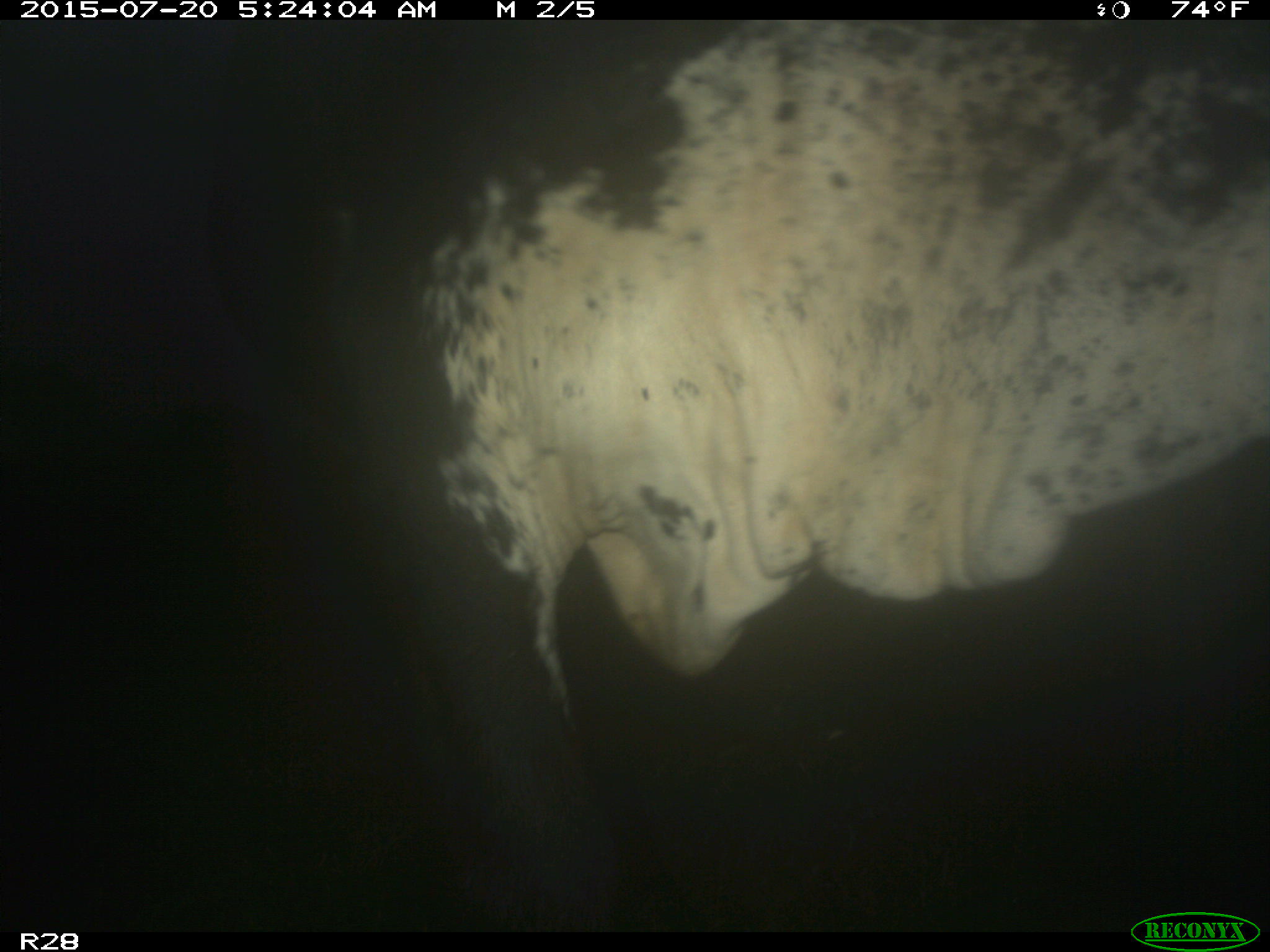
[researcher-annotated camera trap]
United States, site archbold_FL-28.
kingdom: Animalia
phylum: Chordata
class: Mammalia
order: Artiodactyla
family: Bovidae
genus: Bos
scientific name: Bos taurus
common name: domestic cow